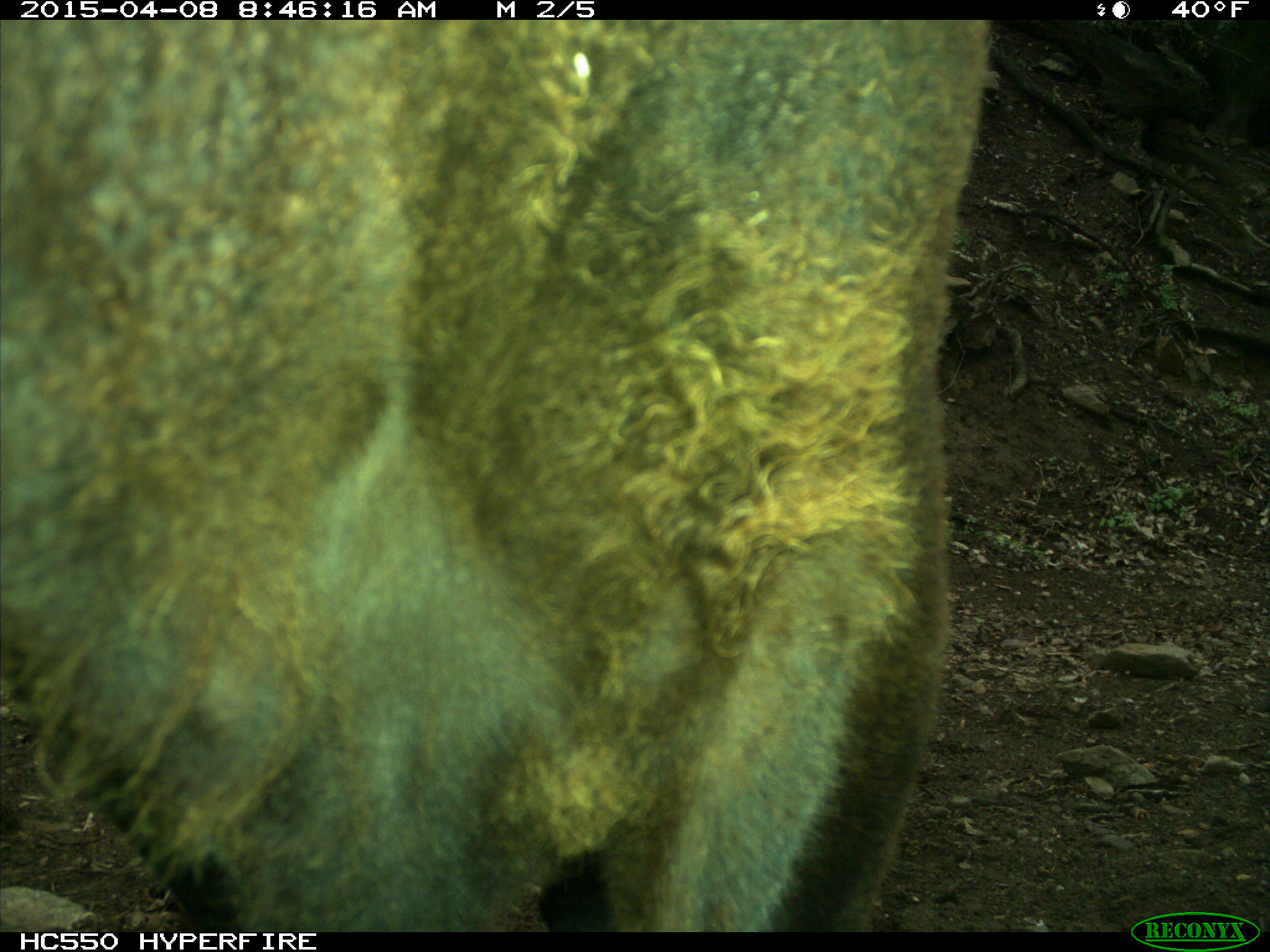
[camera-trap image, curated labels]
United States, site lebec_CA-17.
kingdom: Animalia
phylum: Chordata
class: Mammalia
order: Artiodactyla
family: Bovidae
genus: Bos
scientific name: Bos taurus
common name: domestic cow